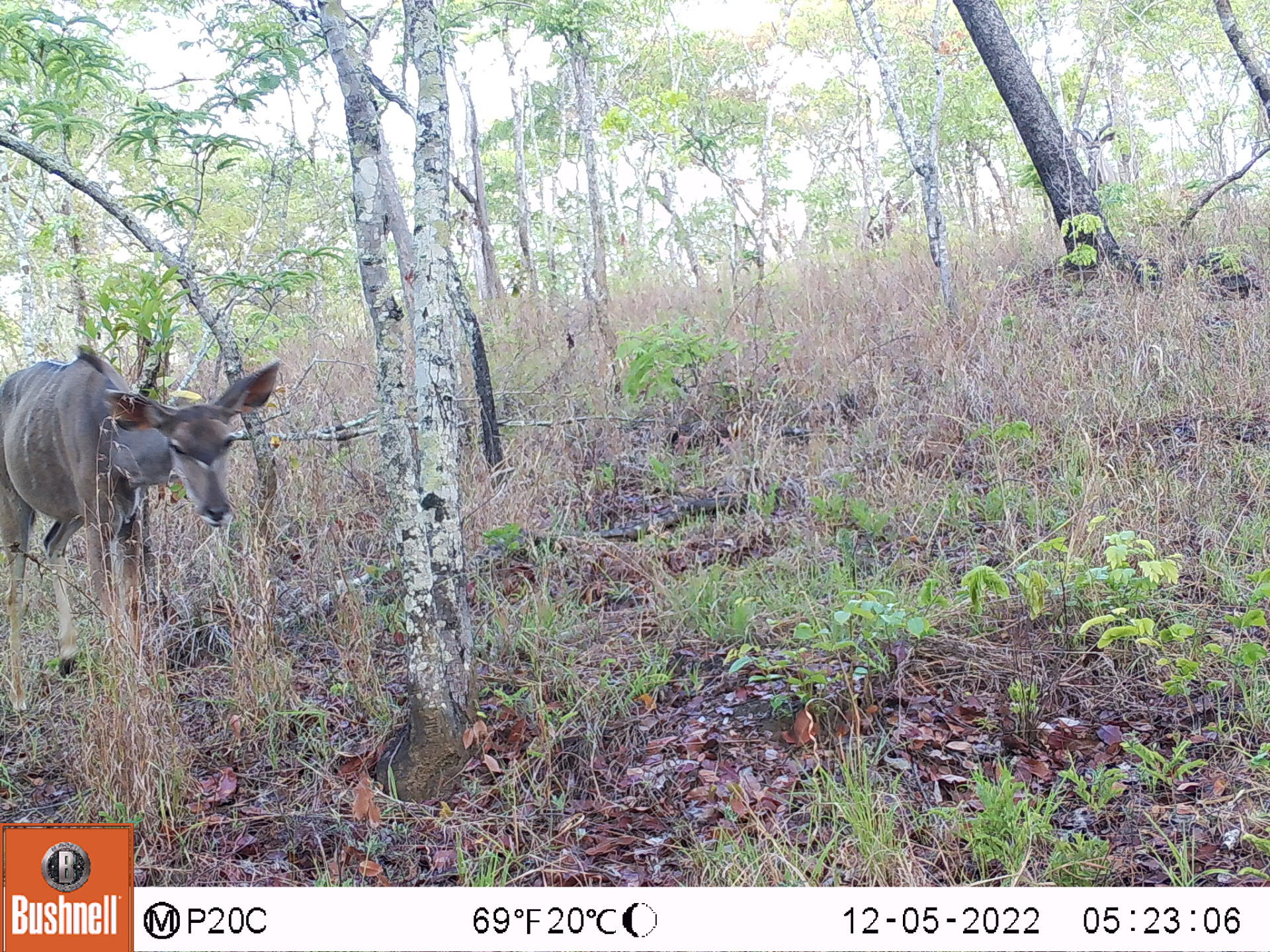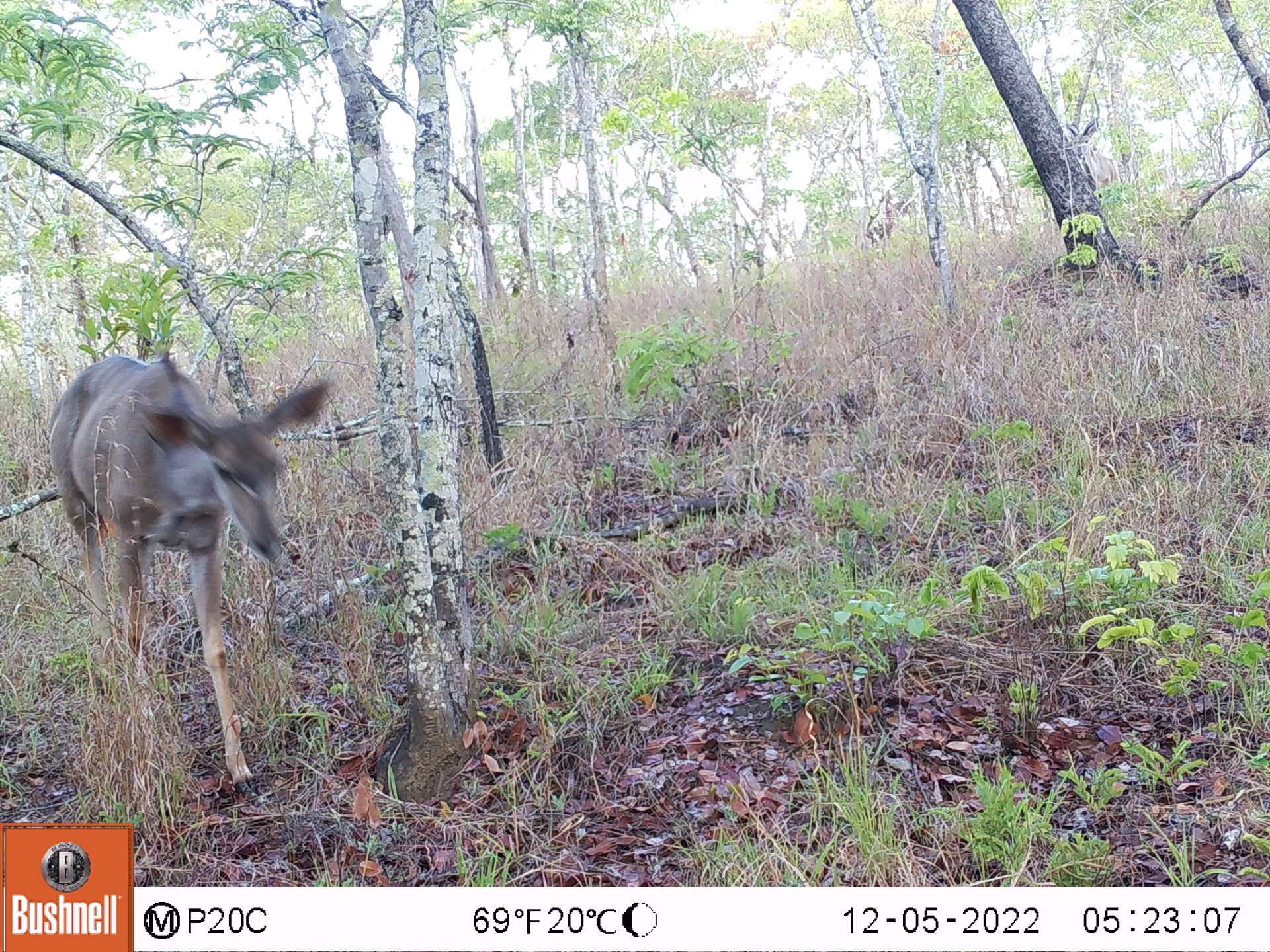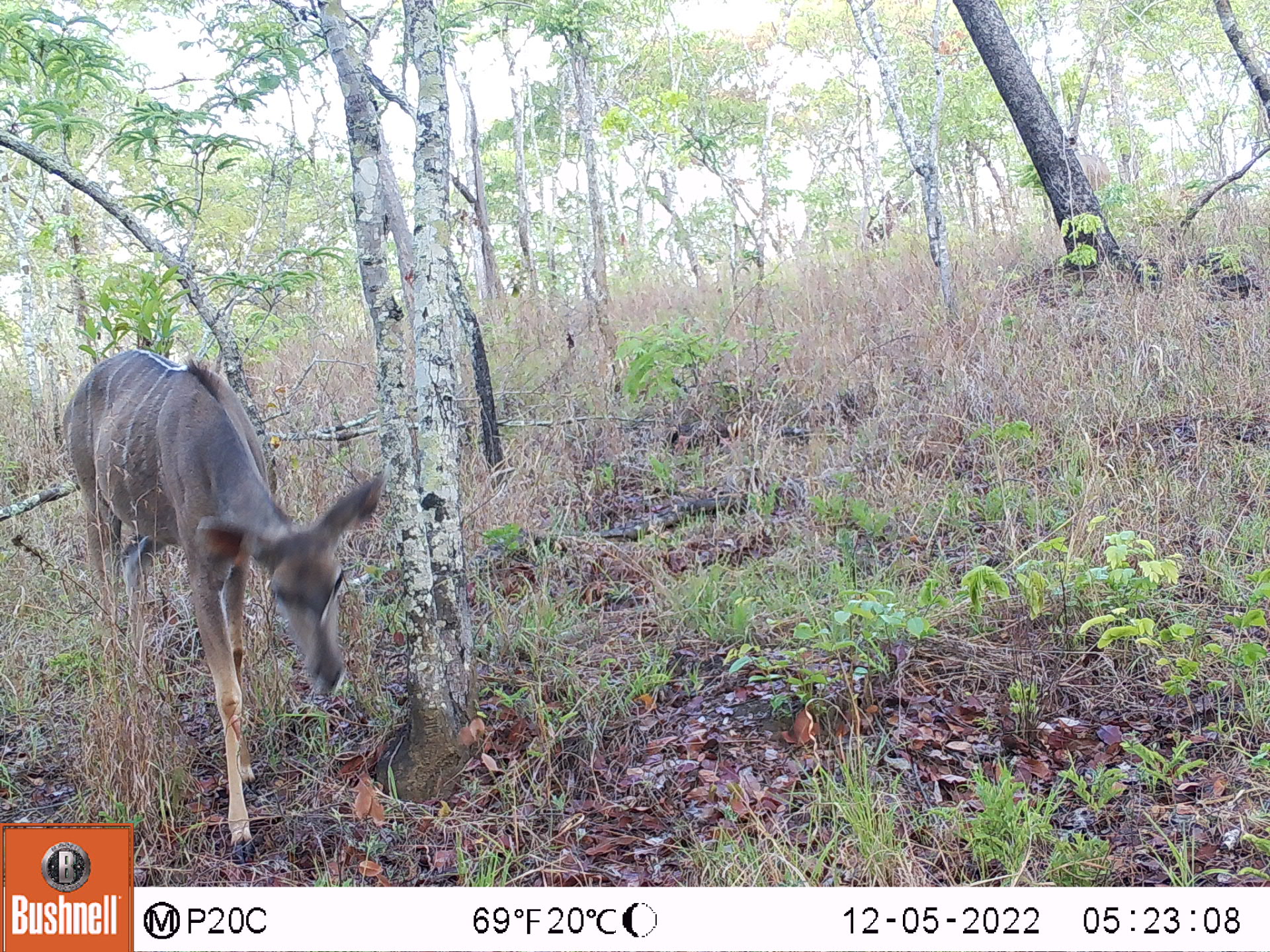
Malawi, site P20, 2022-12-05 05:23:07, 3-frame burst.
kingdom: Animalia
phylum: Chordata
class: Mammalia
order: Artiodactyla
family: Bovidae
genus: Tragelaphus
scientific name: Tragelaphus strepsiceros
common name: greater kudu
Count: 1.